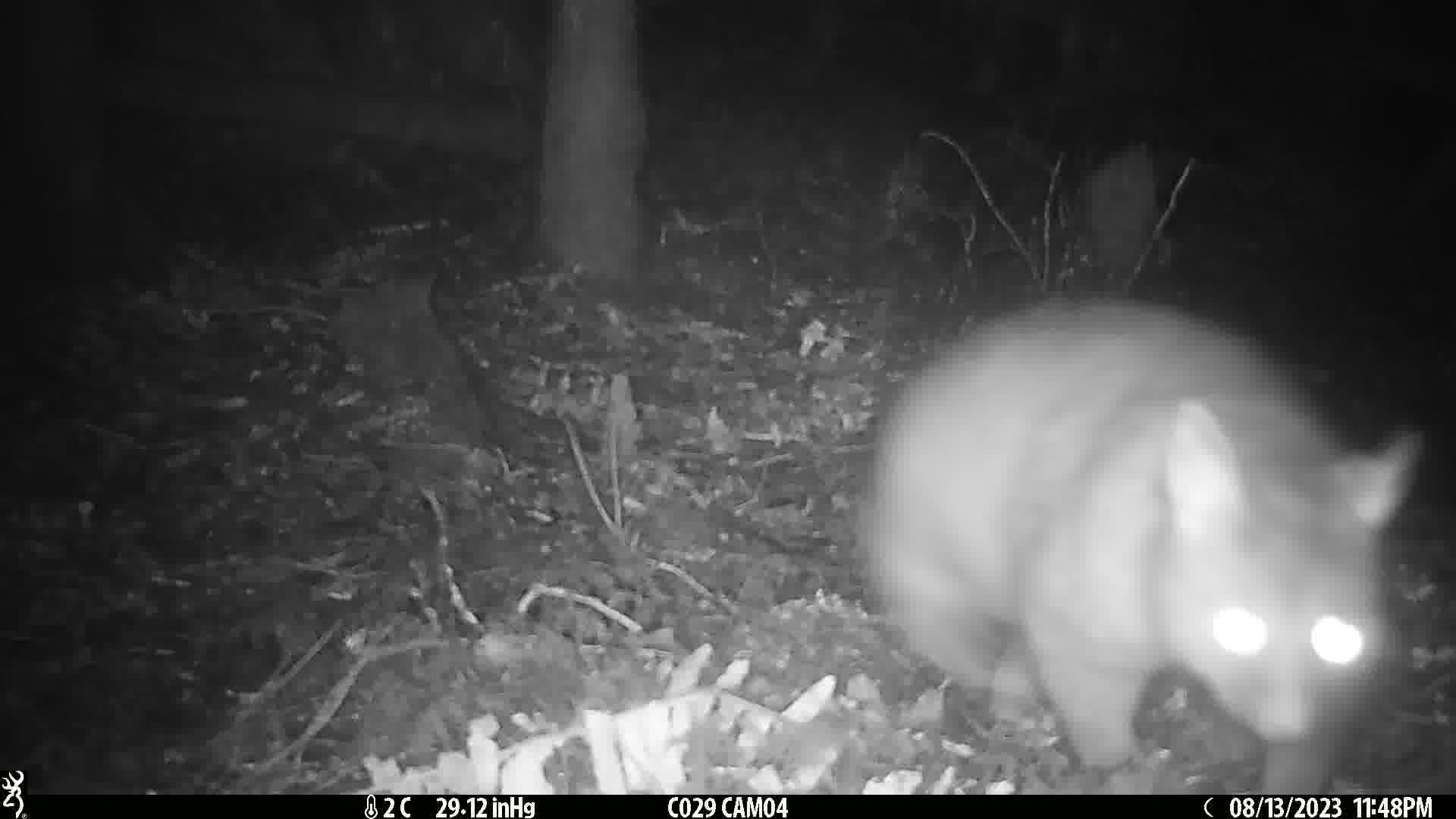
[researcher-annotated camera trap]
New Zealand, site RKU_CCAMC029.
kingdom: Animalia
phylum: Chordata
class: Mammalia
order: Diprotodontia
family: Phalangeridae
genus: Trichosurus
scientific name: Trichosurus vulpecula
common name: common brushtail possum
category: possum